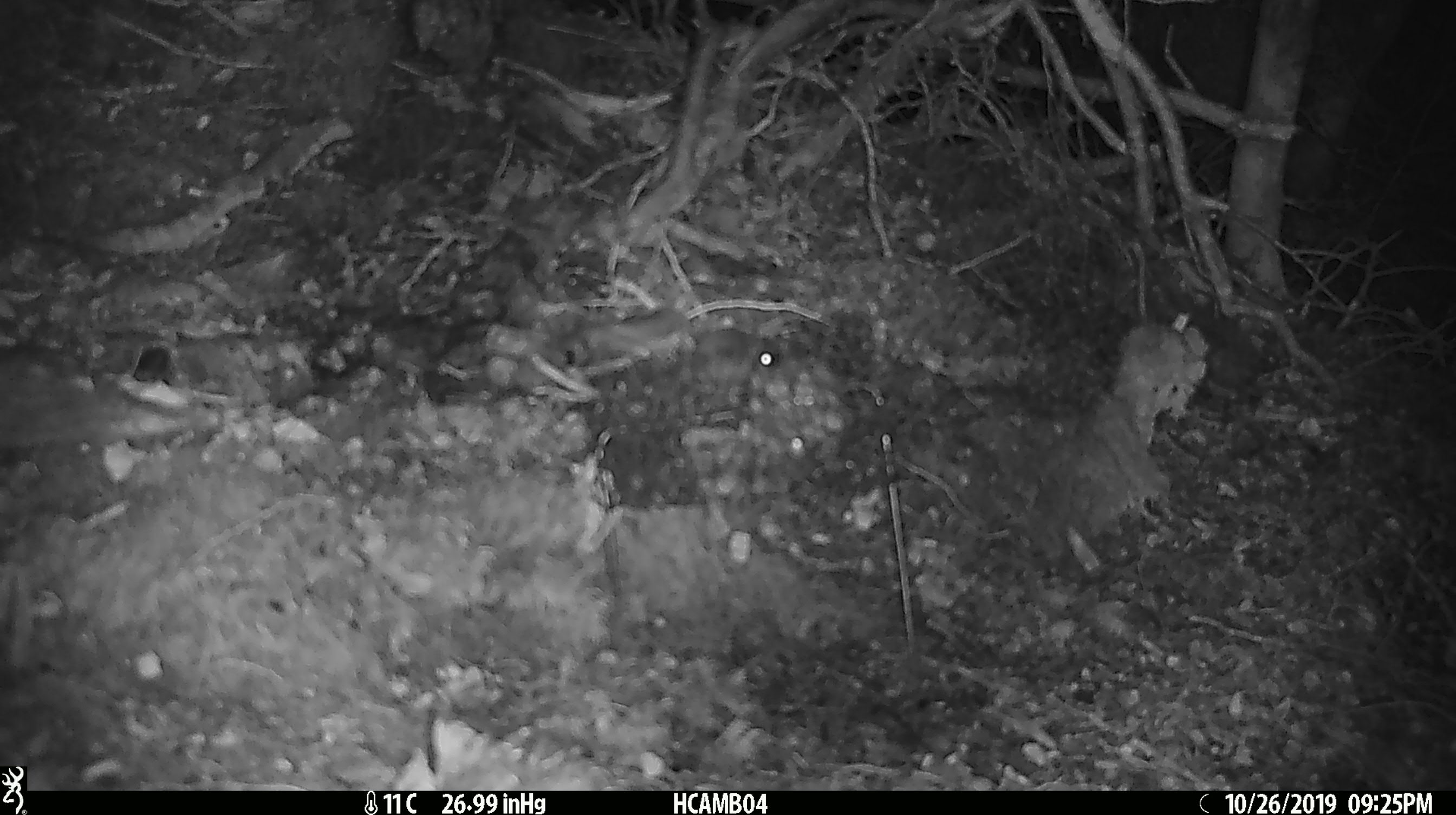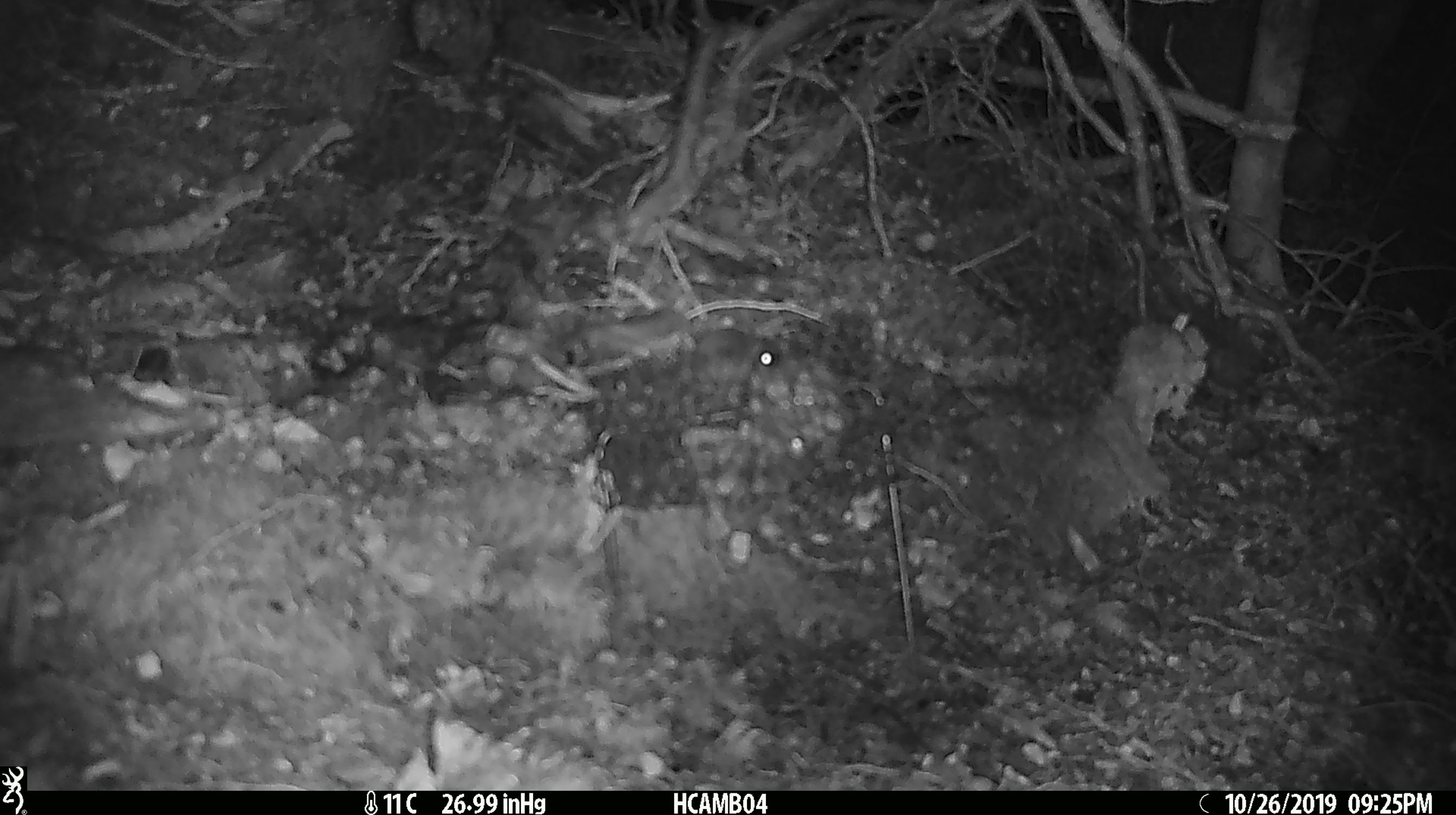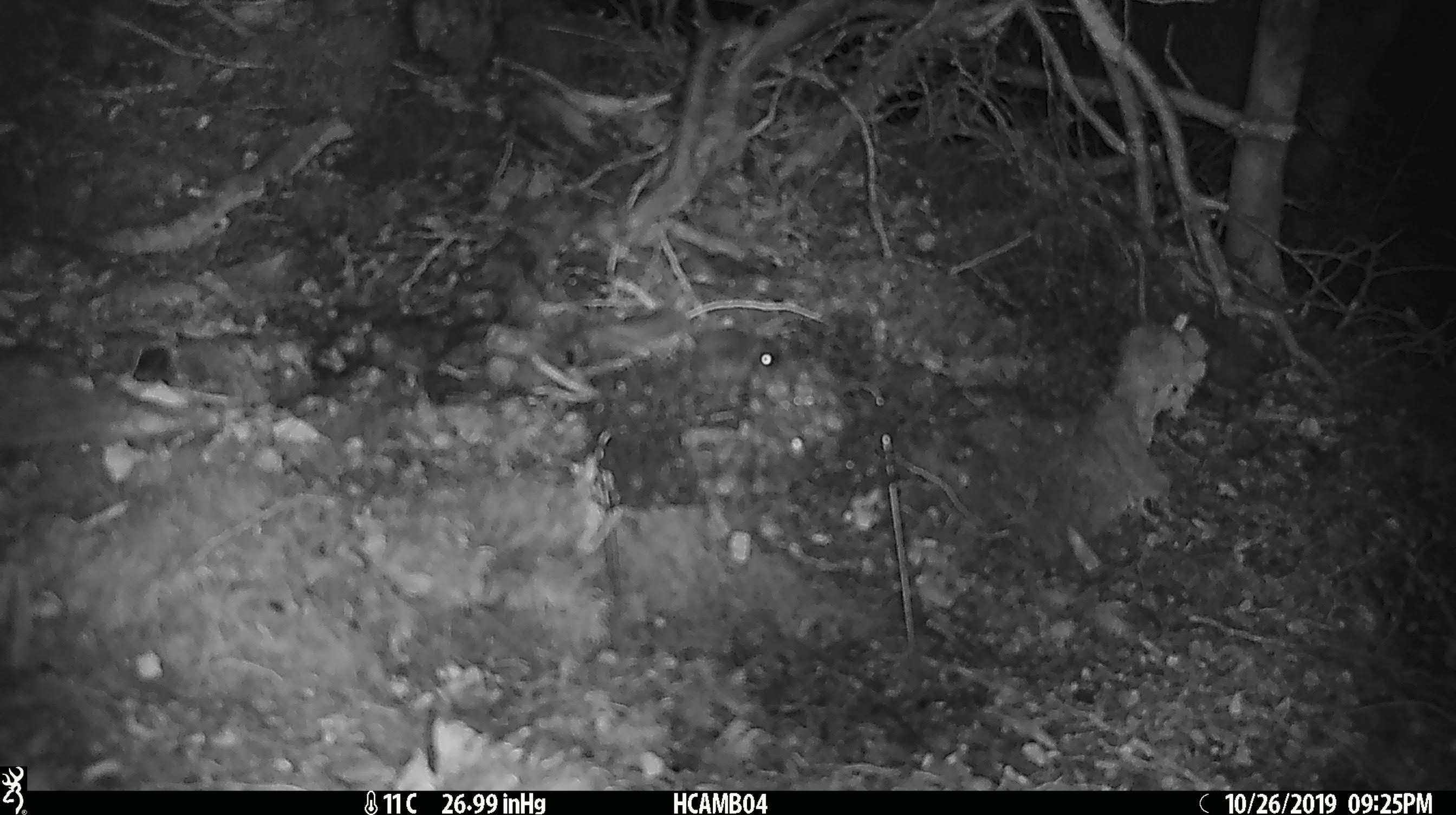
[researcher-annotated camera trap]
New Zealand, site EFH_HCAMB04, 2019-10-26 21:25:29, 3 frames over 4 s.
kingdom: Animalia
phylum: Chordata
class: Mammalia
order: Rodentia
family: Muridae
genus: Mus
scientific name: Mus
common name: mouse